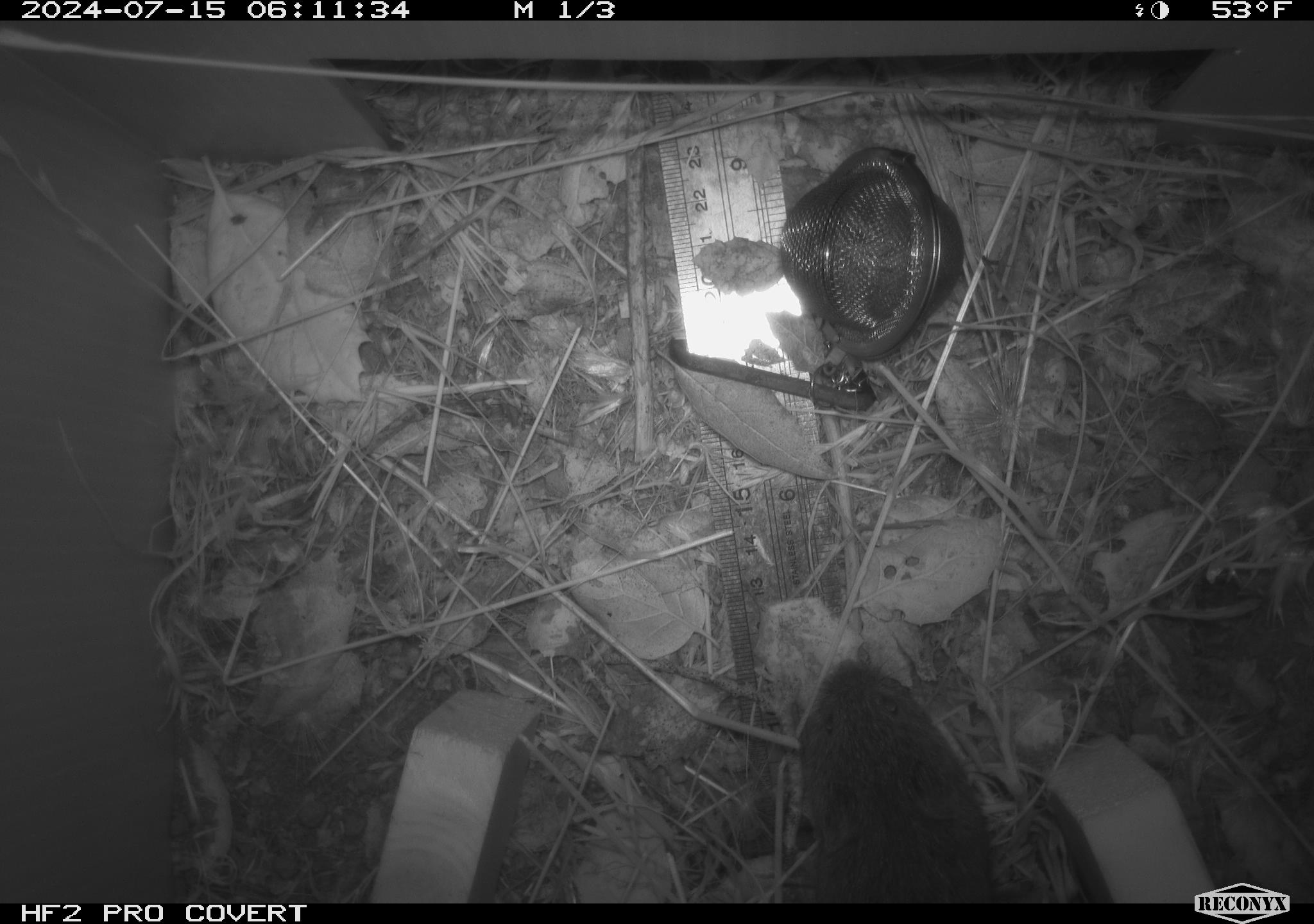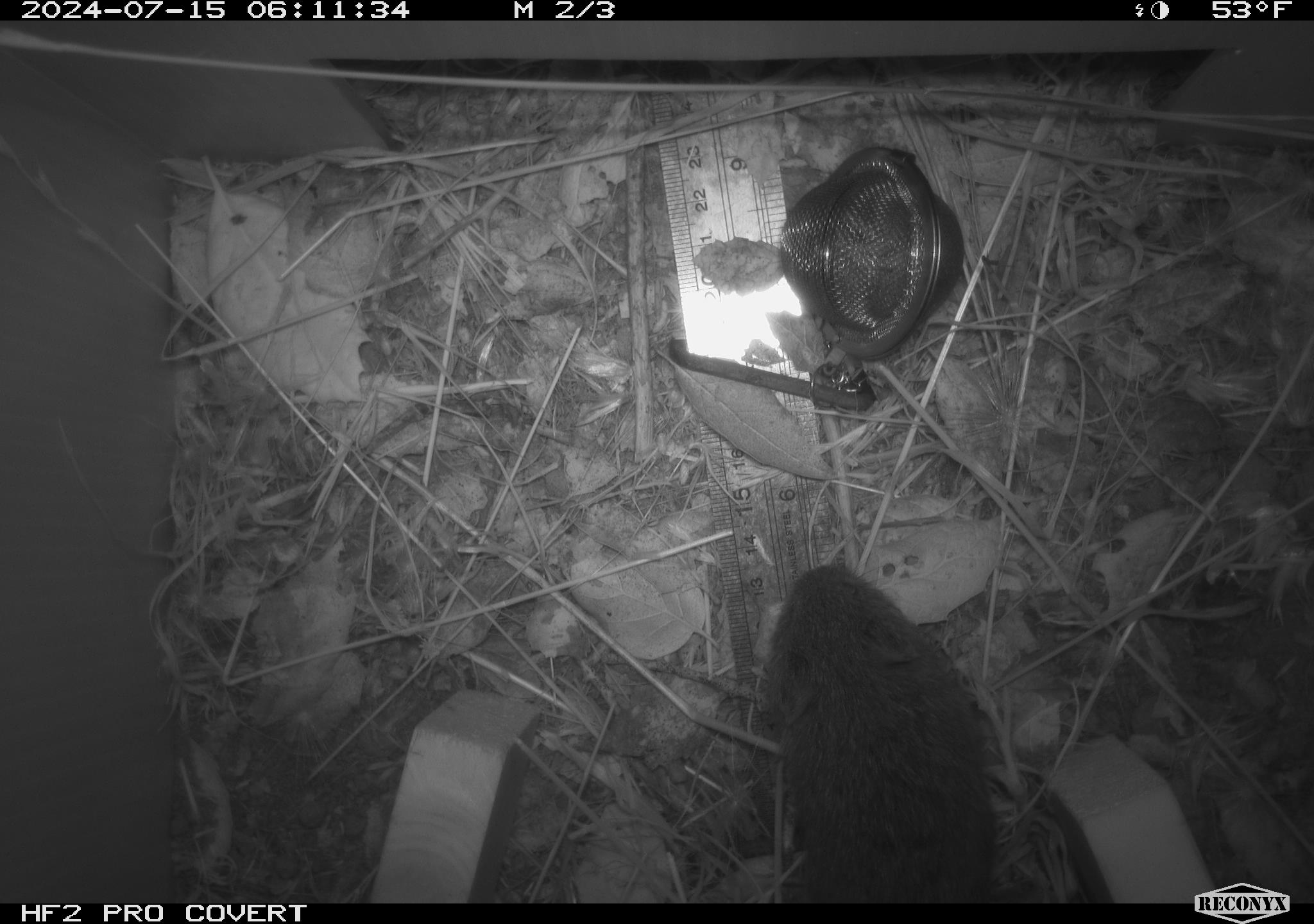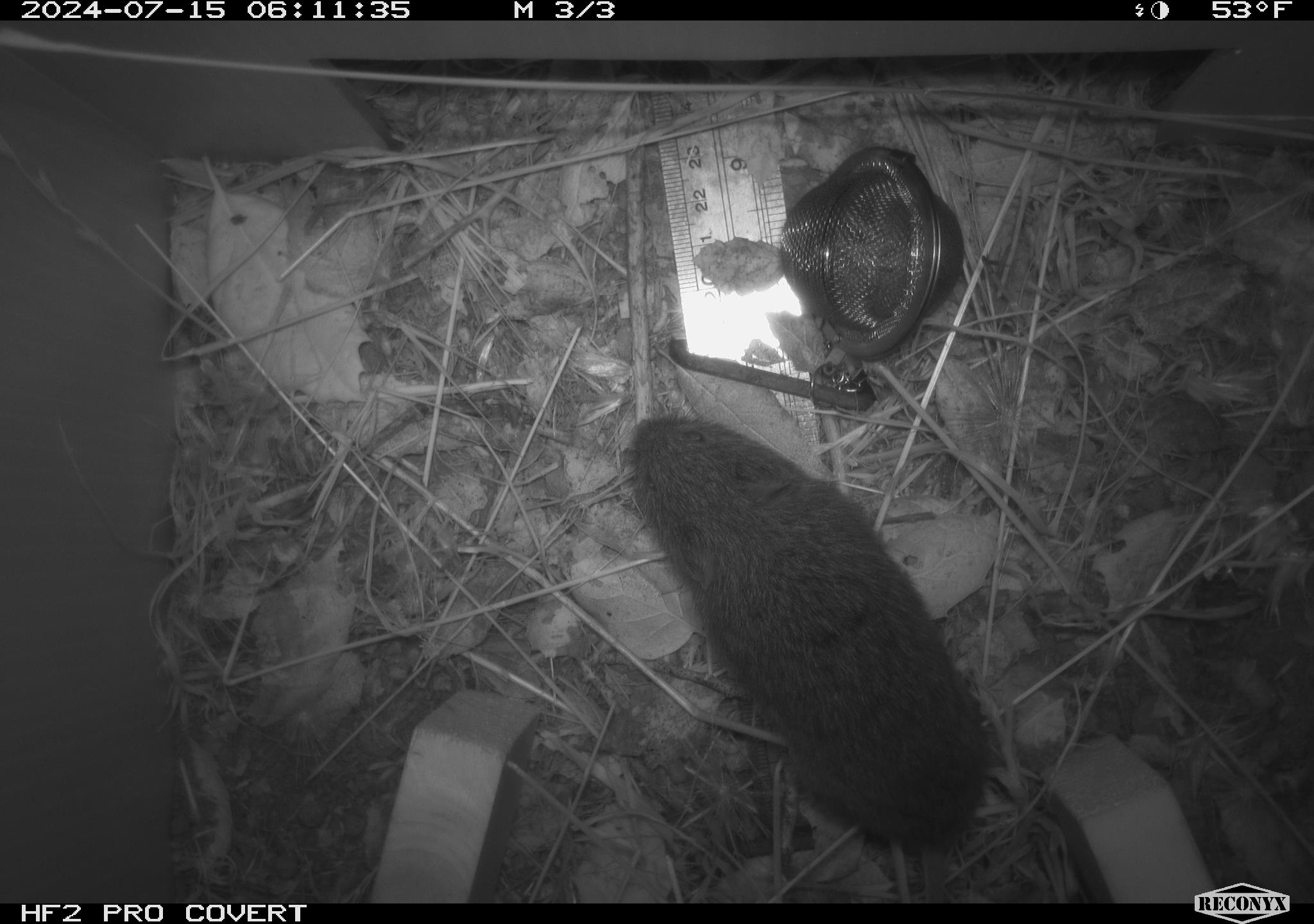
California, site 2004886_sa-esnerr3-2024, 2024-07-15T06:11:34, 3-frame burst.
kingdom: Animalia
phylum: Chordata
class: Mammalia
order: Rodentia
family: Cricetidae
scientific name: Cricetidae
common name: hamsters, voles, lemmings, and allies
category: cricetidae family